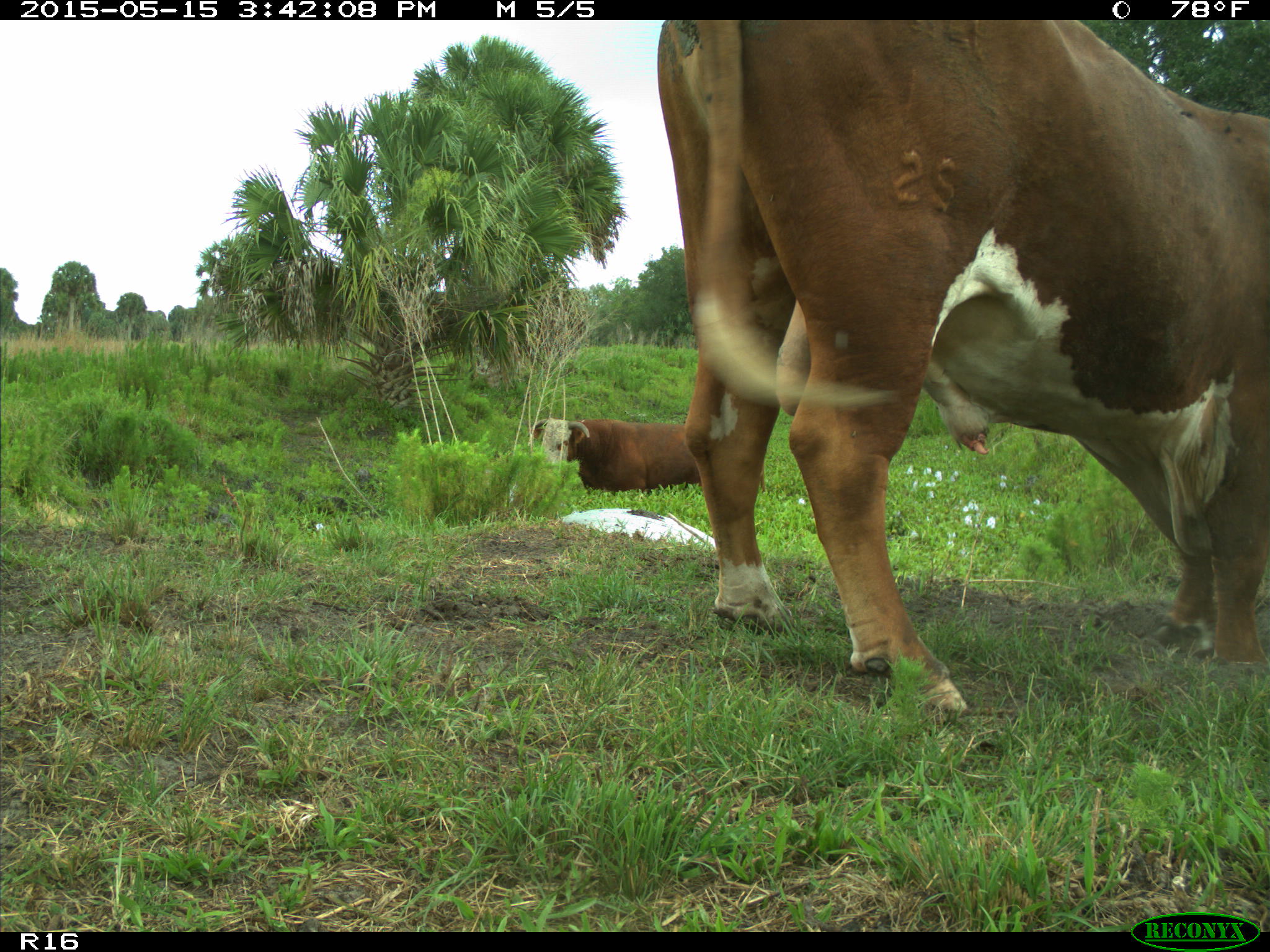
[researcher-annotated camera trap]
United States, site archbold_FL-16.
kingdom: Animalia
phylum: Chordata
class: Mammalia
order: Artiodactyla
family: Bovidae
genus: Bos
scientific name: Bos taurus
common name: domestic cow